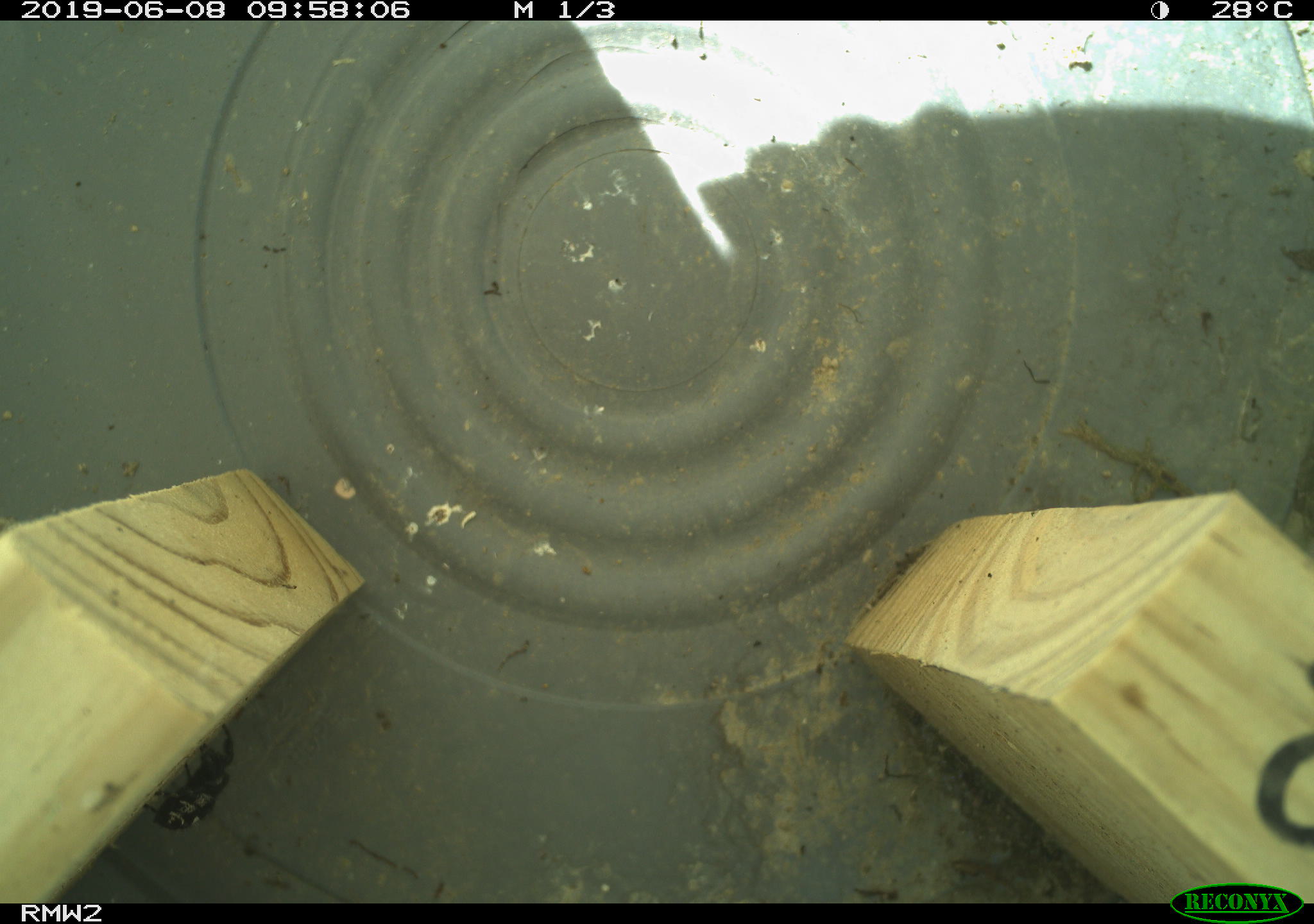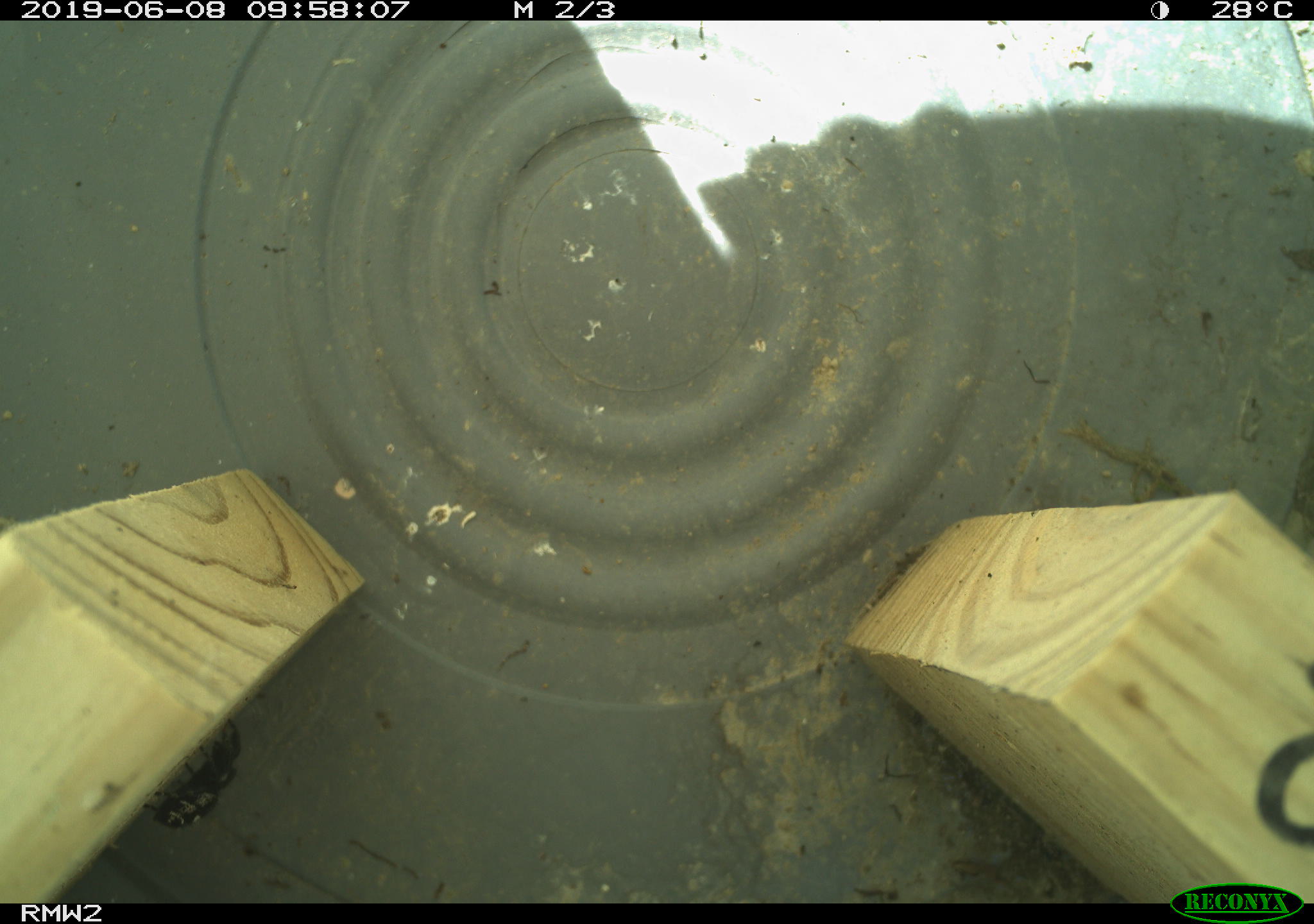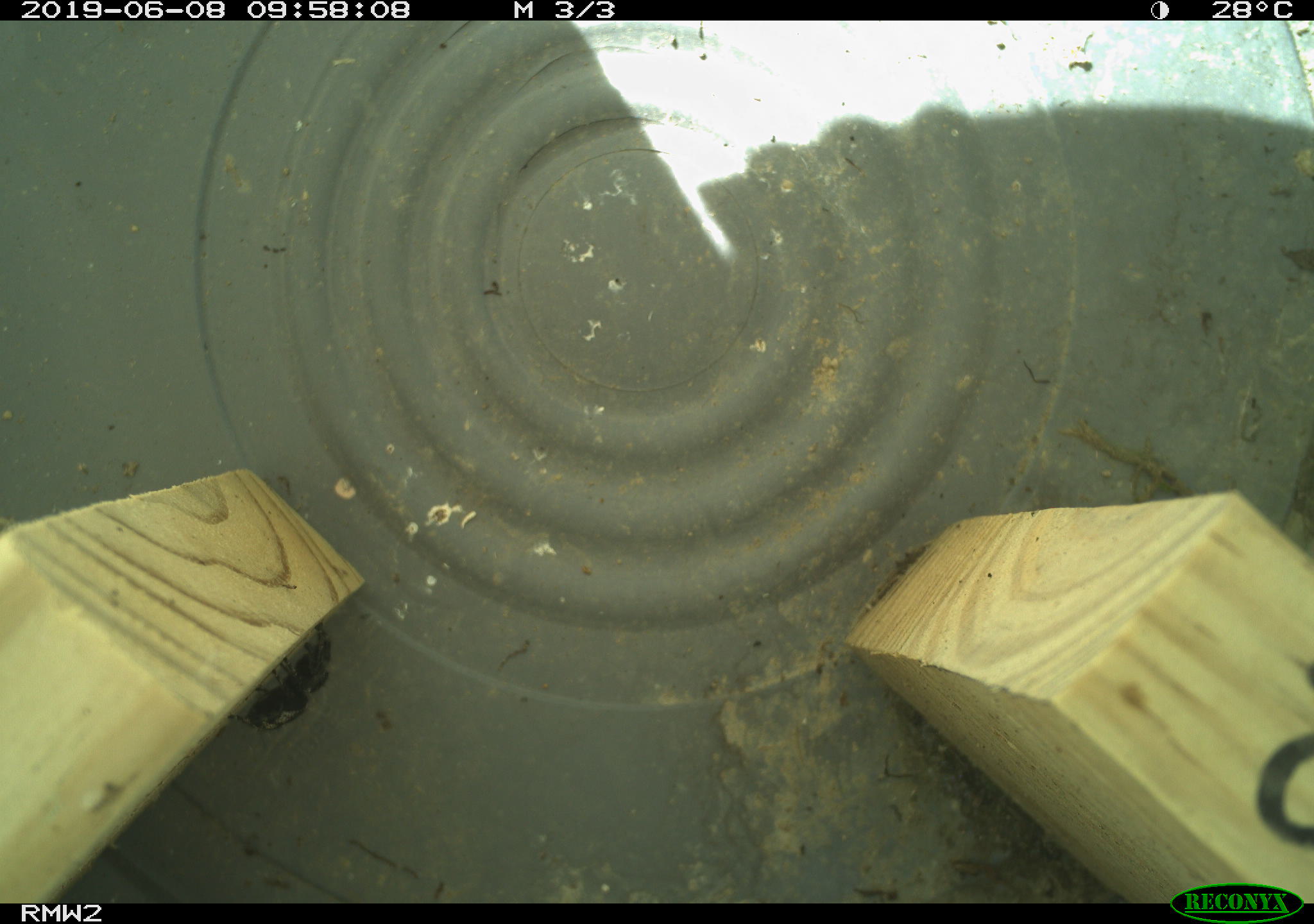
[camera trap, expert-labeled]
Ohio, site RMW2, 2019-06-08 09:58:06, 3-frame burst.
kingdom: Animalia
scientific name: Animalia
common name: animal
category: invertebrate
Invertebrate (animal) (Animalia).